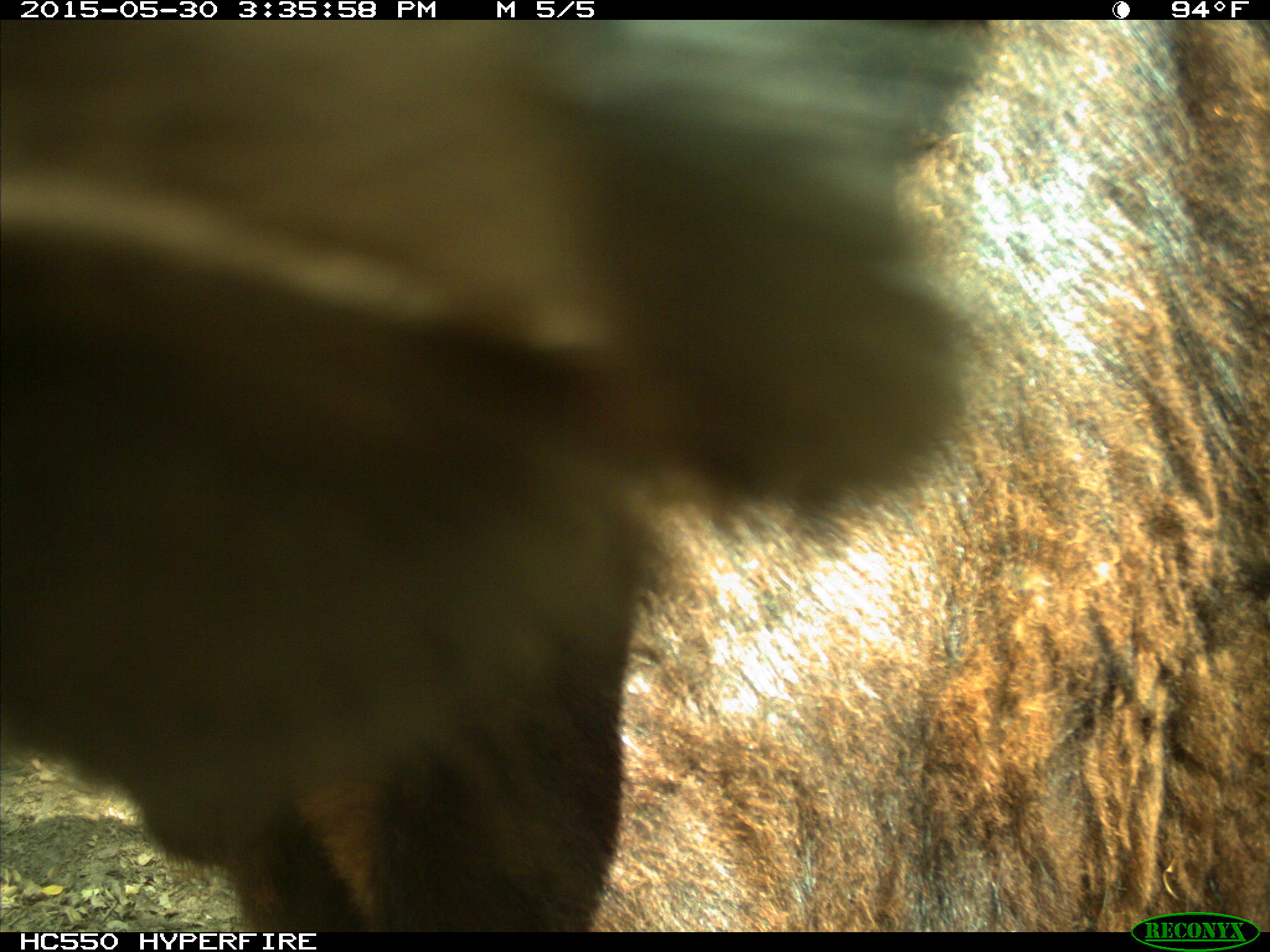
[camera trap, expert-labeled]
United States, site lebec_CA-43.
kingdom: Animalia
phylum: Chordata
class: Mammalia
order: Artiodactyla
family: Bovidae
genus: Bos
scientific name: Bos taurus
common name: domestic cow